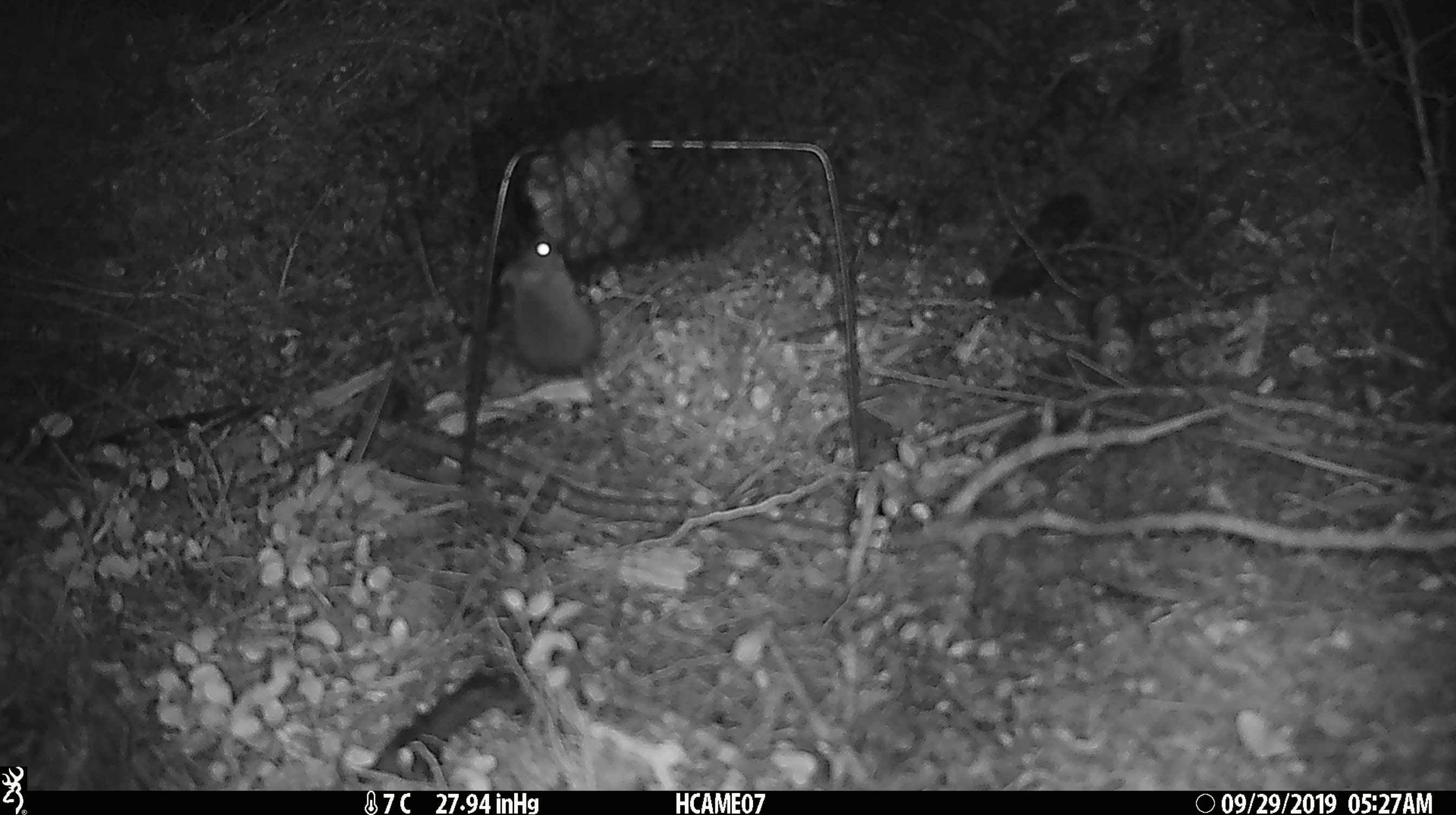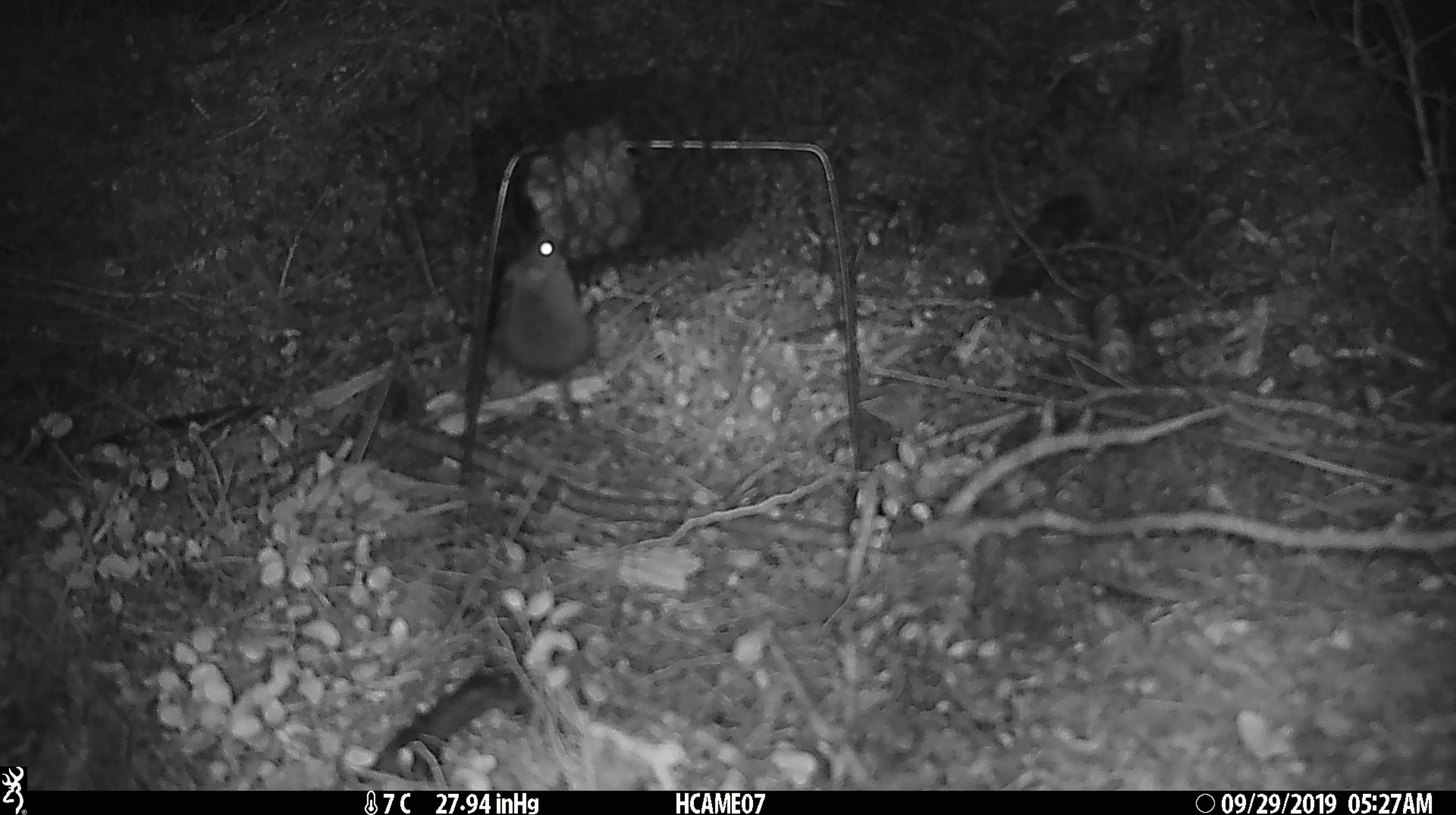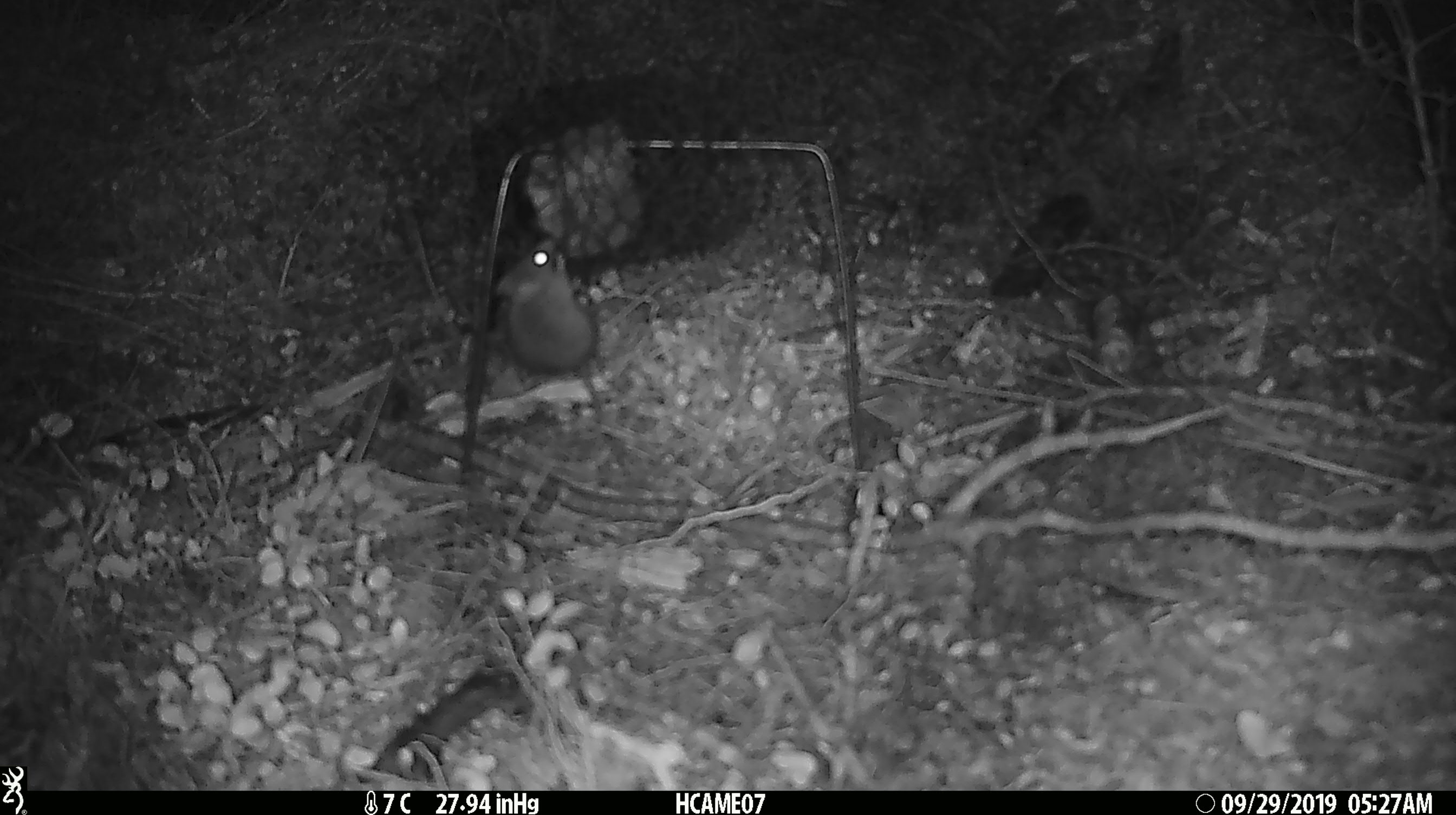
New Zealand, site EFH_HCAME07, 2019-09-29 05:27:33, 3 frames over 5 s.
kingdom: Animalia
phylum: Chordata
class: Mammalia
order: Rodentia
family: Muridae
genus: Mus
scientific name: Mus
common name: mouse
Mouse (Mus).